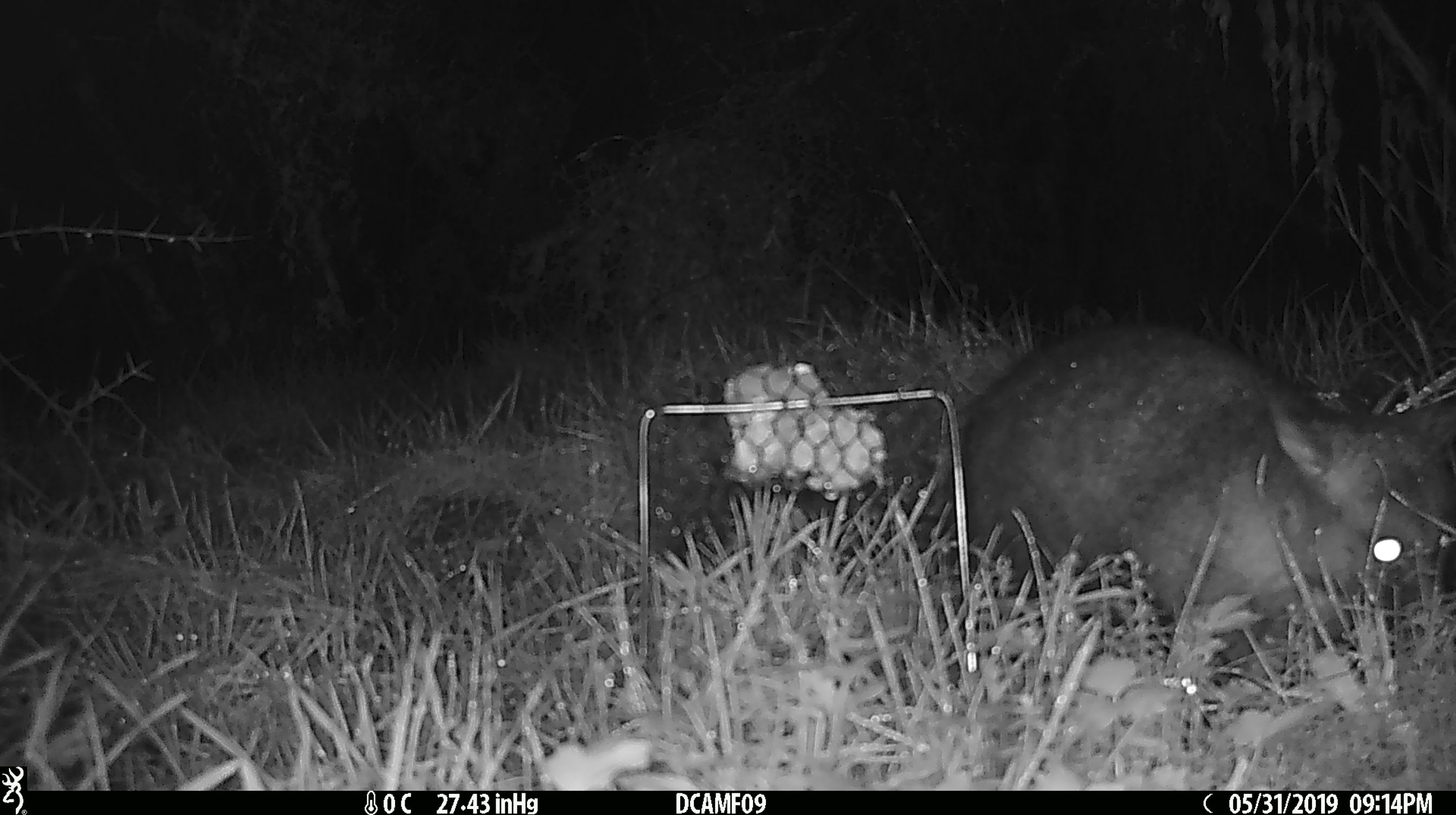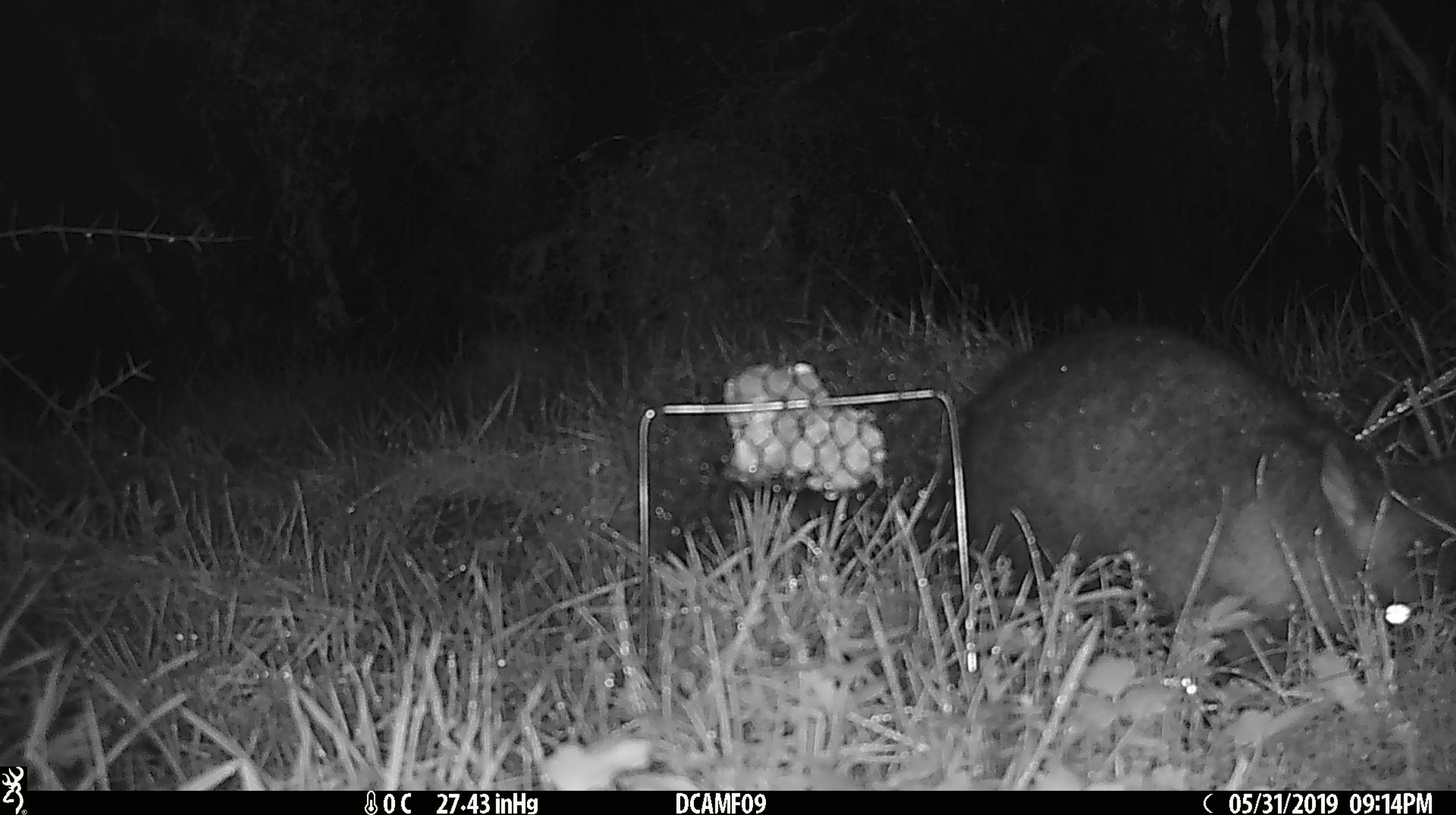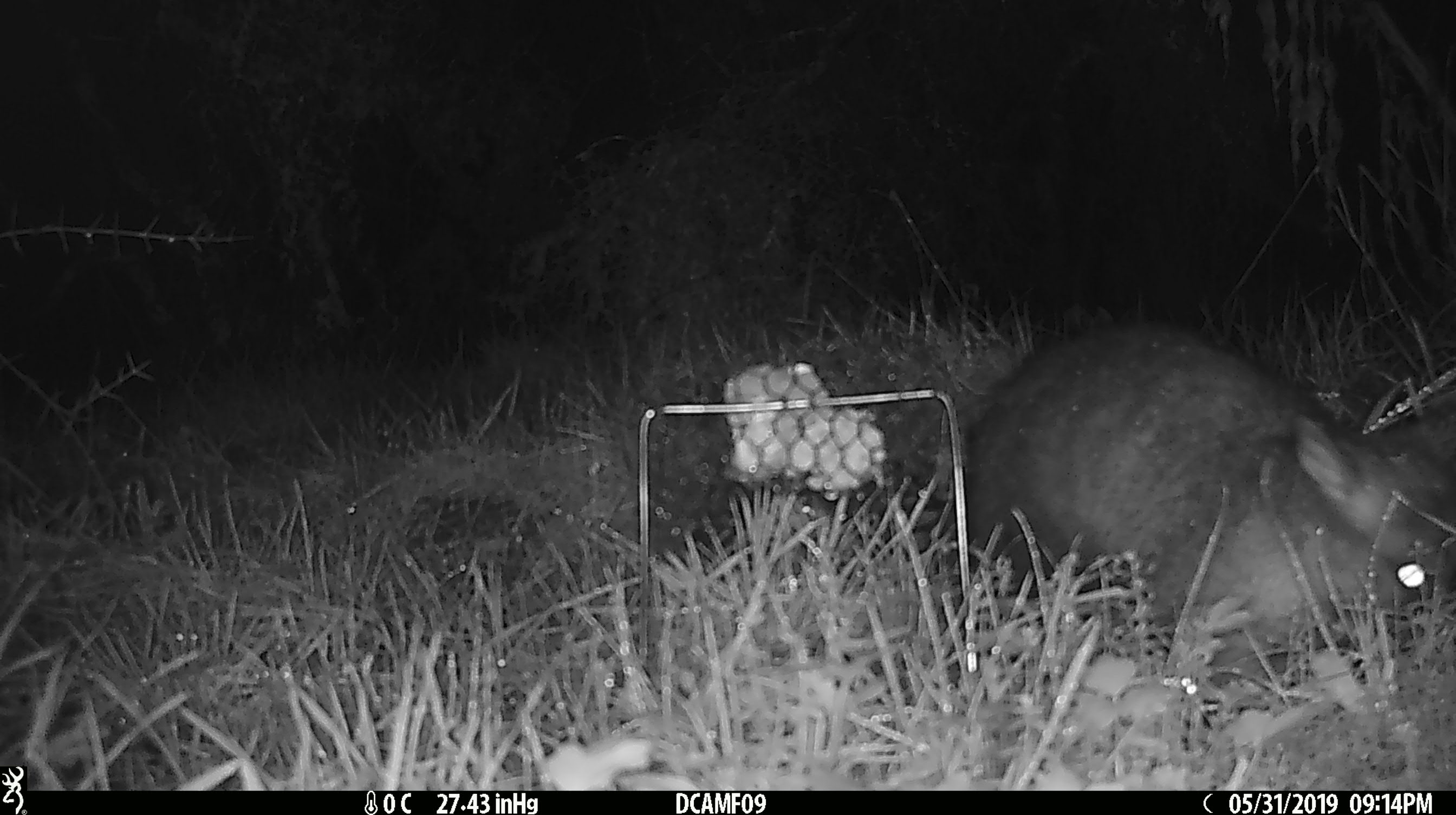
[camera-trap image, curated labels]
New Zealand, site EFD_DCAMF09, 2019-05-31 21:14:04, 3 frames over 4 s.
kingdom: Animalia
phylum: Chordata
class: Mammalia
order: Diprotodontia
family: Phalangeridae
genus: Trichosurus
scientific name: Trichosurus vulpecula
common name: common brushtail possum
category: possum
Possum (common brushtail possum) (Trichosurus vulpecula).